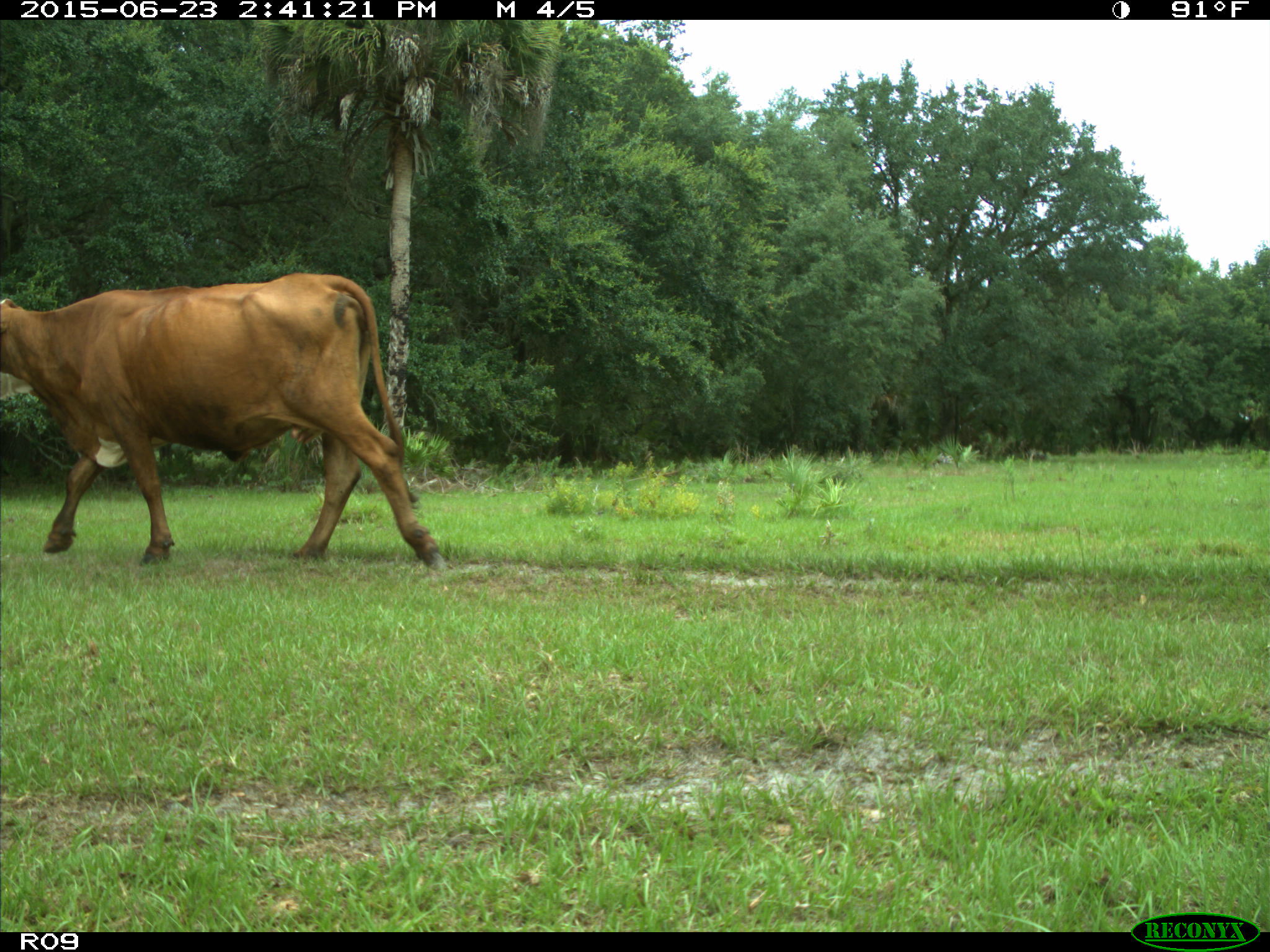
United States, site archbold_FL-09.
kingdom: Animalia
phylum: Chordata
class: Mammalia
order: Artiodactyla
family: Bovidae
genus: Bos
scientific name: Bos taurus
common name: domestic cow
Bos taurus (domestic cow).